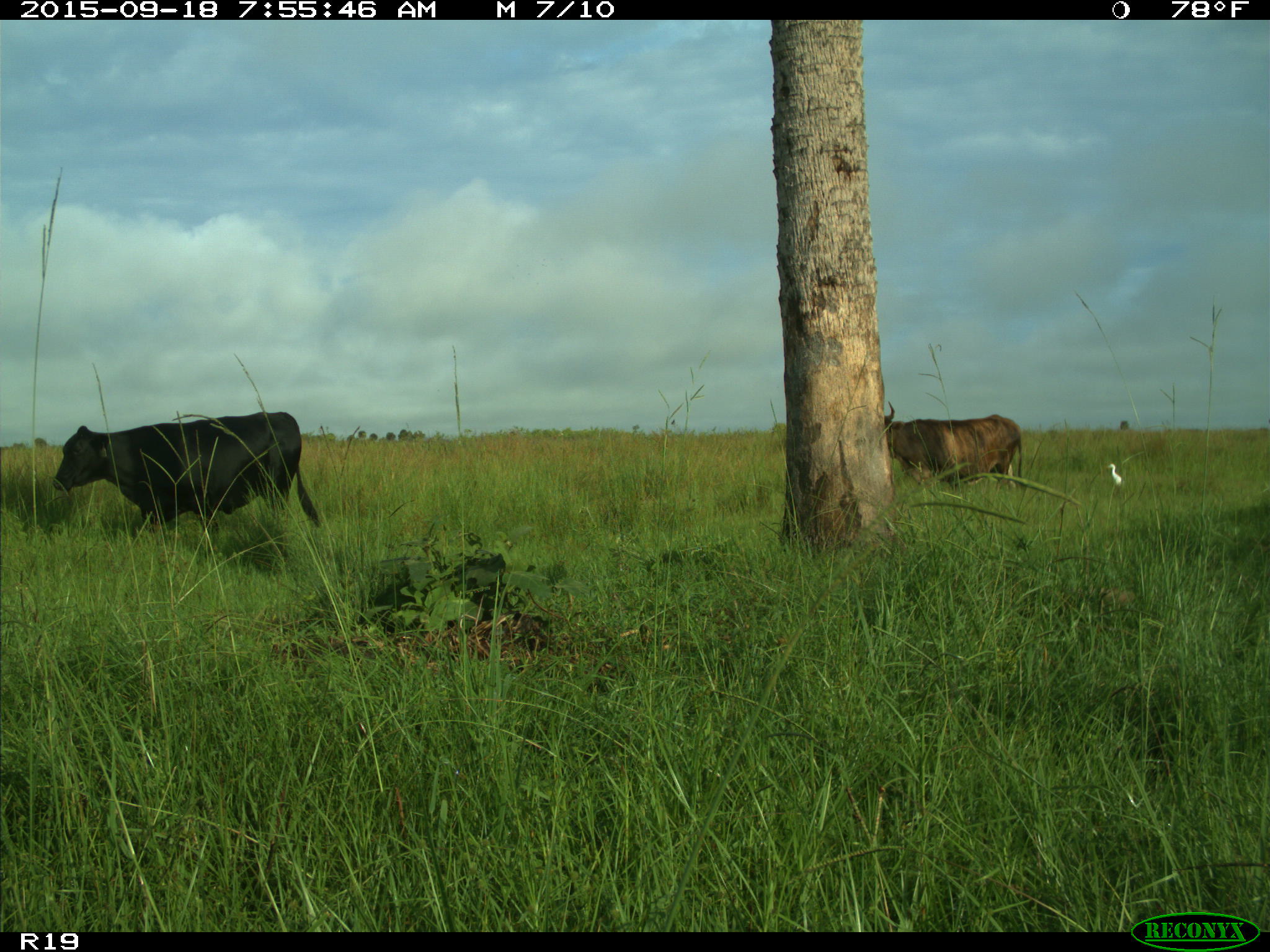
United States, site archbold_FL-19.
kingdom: Animalia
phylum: Chordata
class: Mammalia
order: Artiodactyla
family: Bovidae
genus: Bos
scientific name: Bos taurus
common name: domestic cow